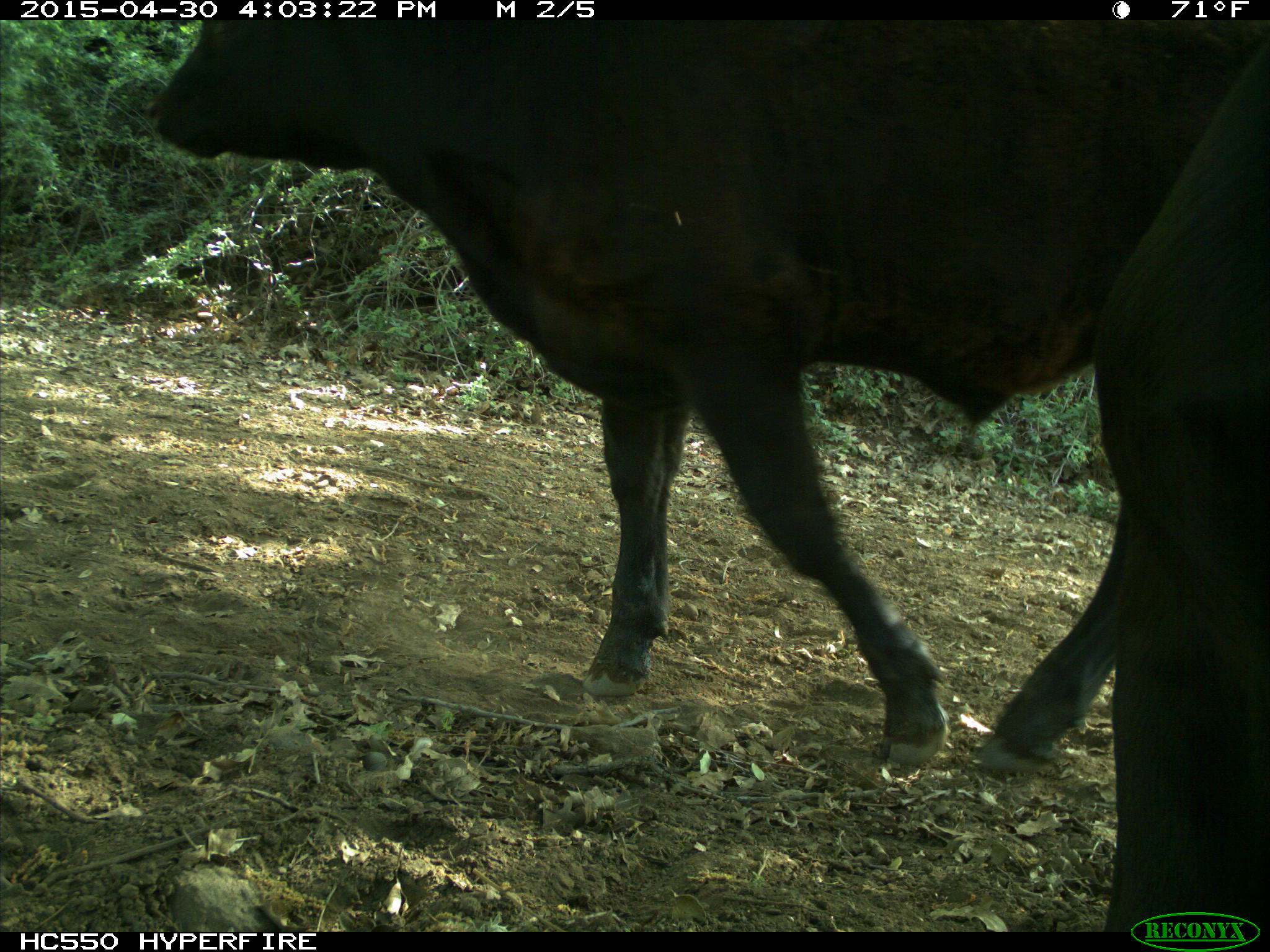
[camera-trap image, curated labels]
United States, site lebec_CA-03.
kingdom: Animalia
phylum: Chordata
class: Mammalia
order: Artiodactyla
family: Bovidae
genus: Bos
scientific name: Bos taurus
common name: domestic cow